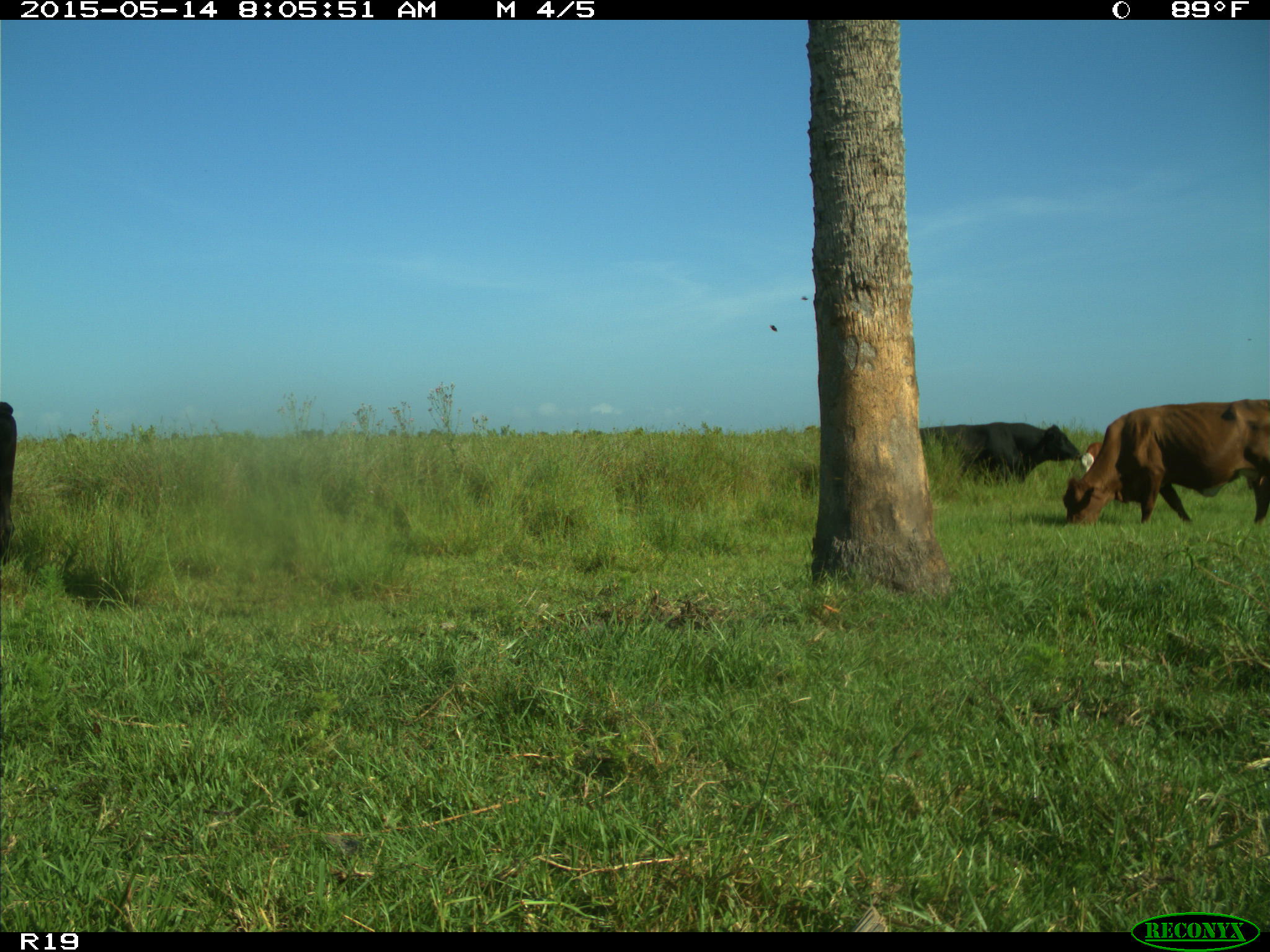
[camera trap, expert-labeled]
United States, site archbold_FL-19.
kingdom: Animalia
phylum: Chordata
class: Mammalia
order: Artiodactyla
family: Bovidae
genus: Bos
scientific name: Bos taurus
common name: domestic cow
Bos taurus (domestic cow).